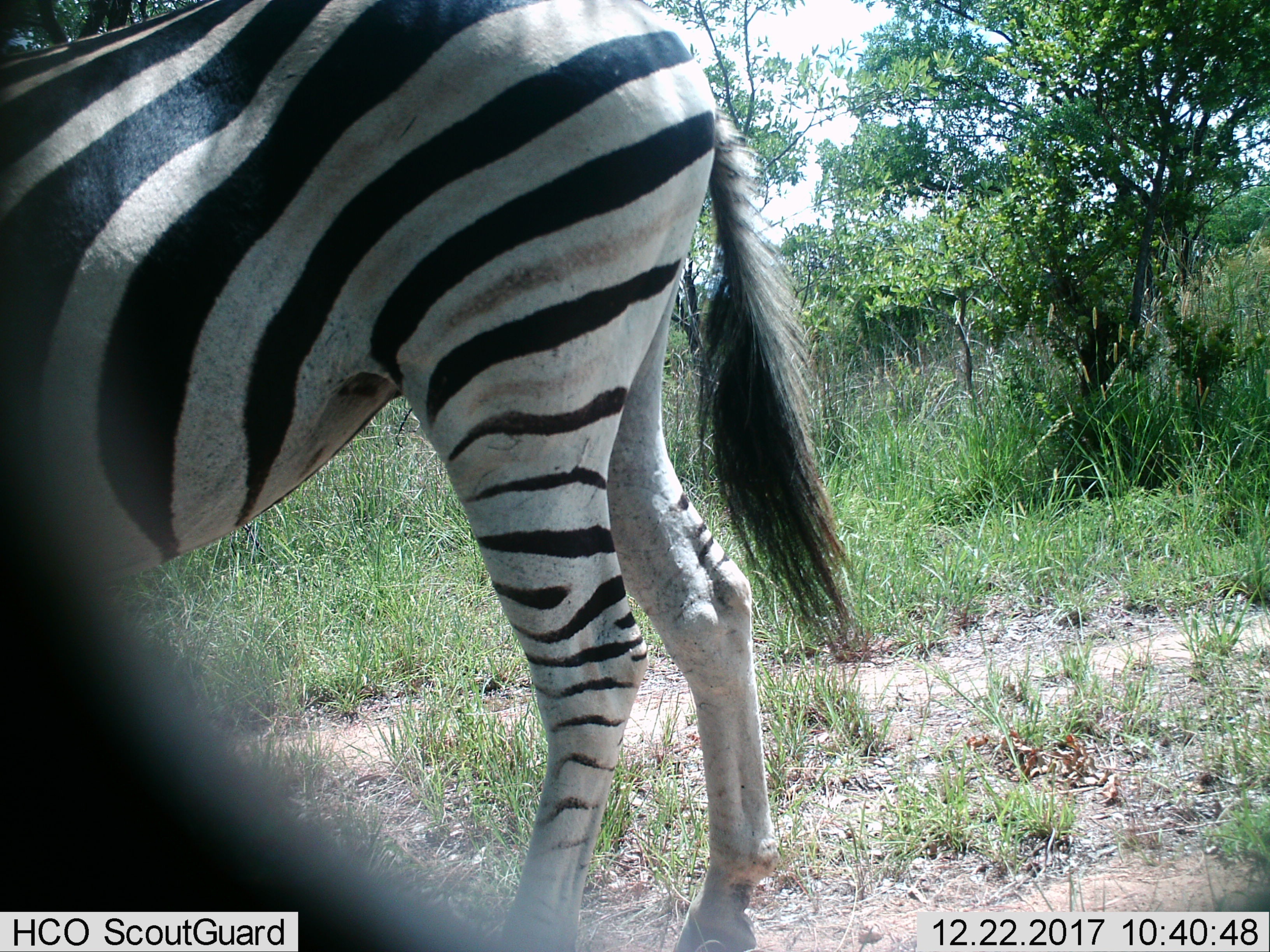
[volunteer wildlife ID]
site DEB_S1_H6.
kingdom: Animalia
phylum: Chordata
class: Mammalia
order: Perissodactyla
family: Equidae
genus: Equus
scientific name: Equus quagga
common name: plains zebra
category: zebraplains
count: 1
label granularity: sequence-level